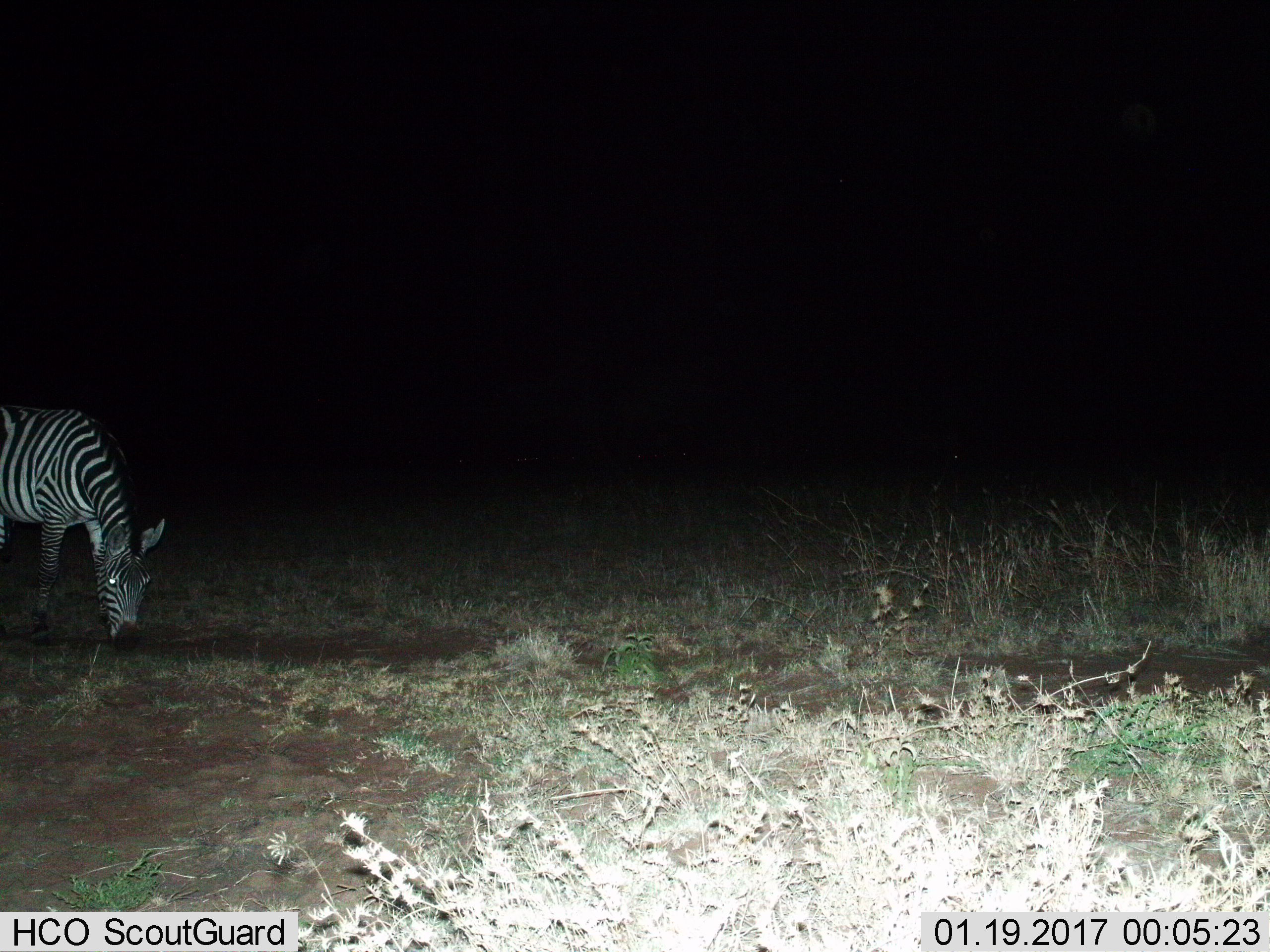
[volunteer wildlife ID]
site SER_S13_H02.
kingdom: Animalia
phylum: Chordata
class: Mammalia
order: Perissodactyla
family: Equidae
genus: Equus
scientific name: Equus quagga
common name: plains zebra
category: zebraplains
Zebraplains (plains zebra) (Equus quagga), count 1. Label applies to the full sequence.